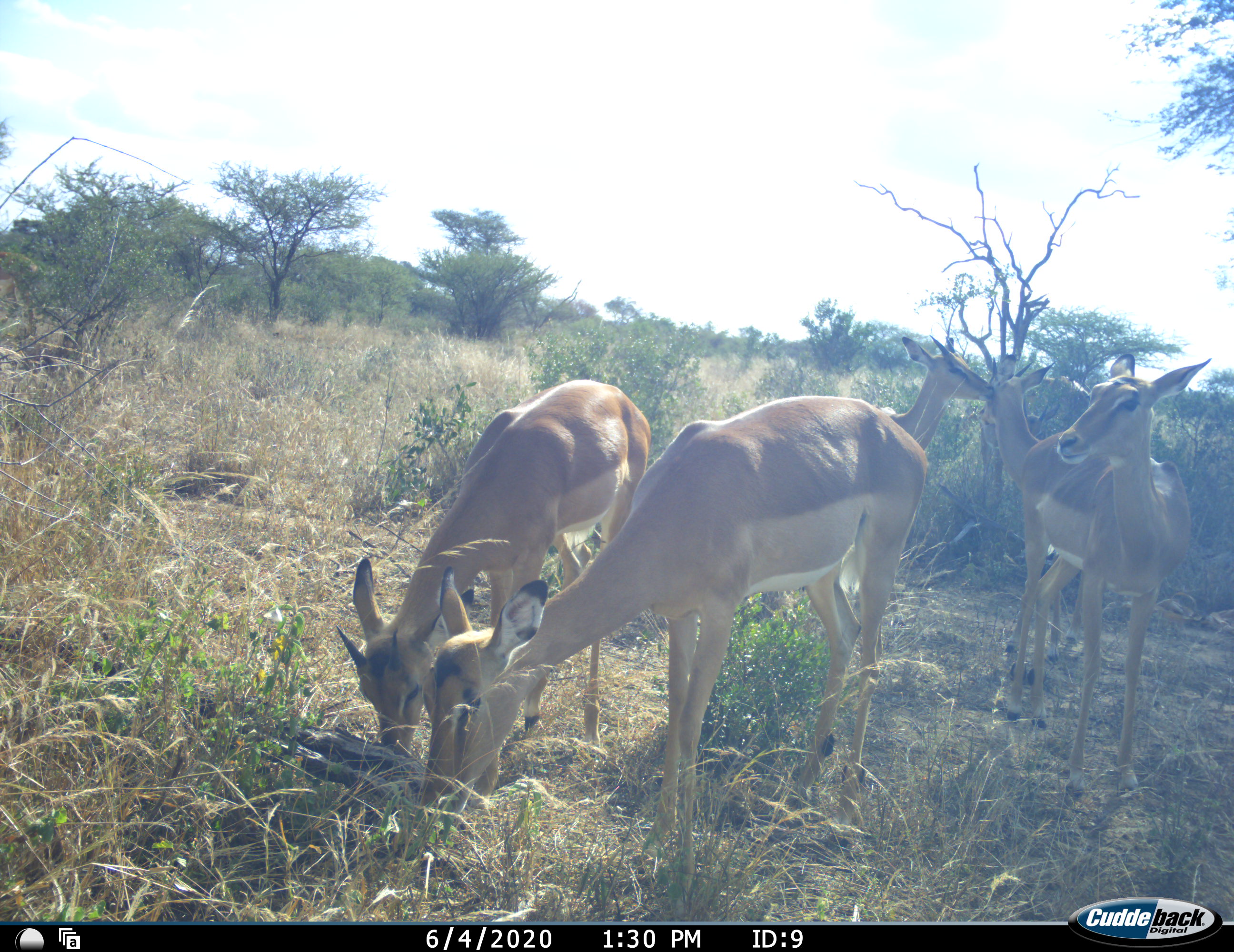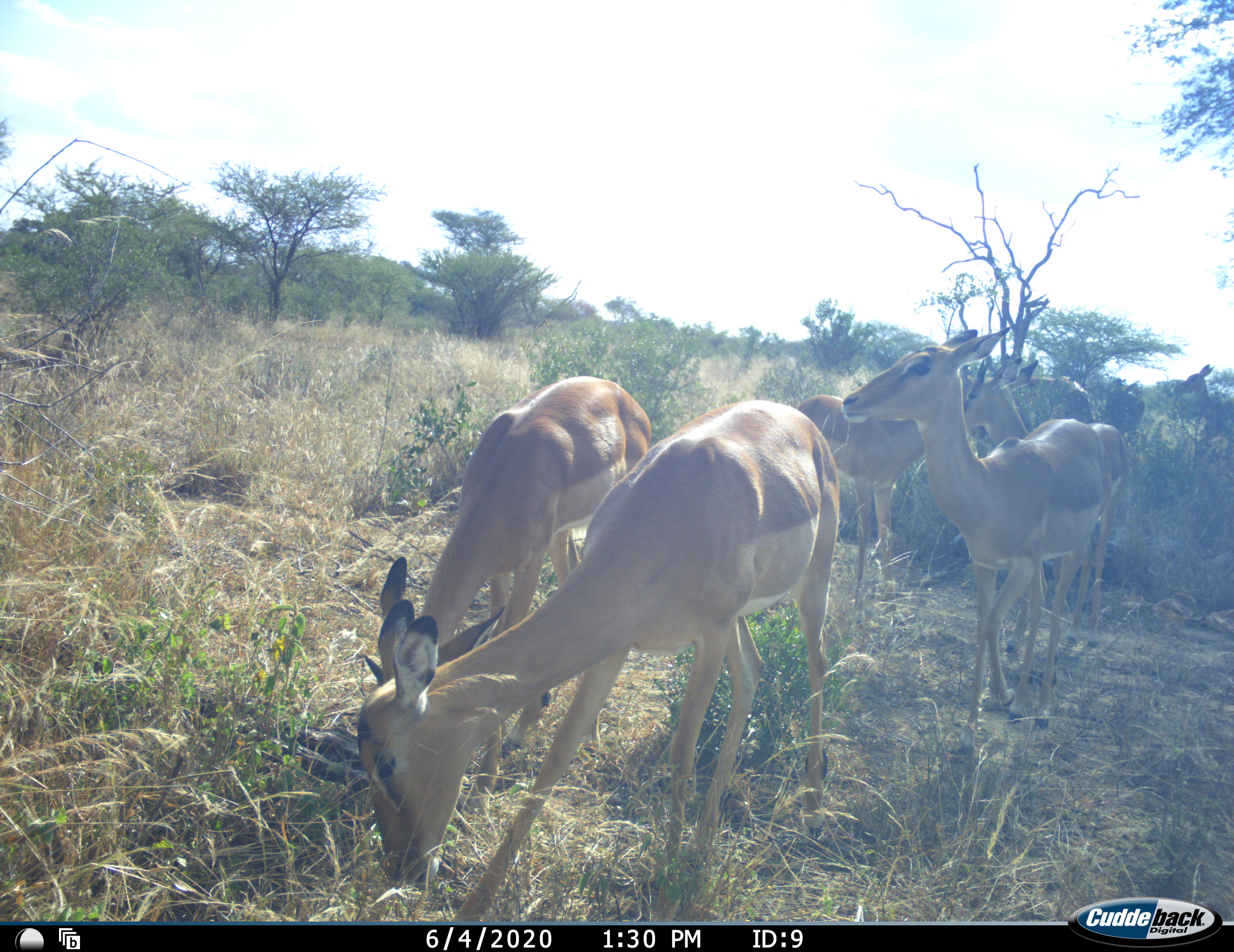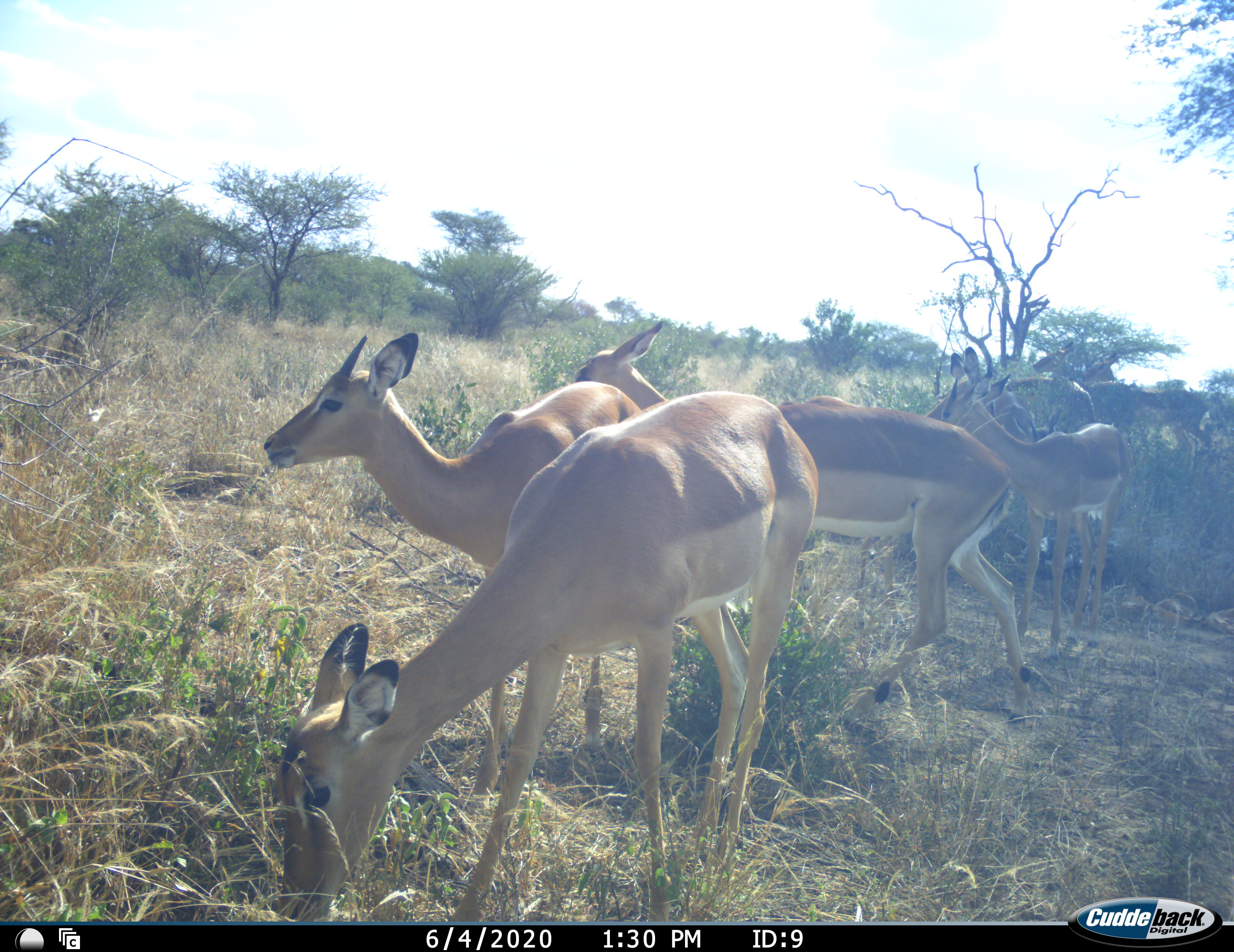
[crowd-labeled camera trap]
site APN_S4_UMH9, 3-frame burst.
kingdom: Animalia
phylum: Chordata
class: Mammalia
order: Artiodactyla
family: Bovidae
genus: Aepyceros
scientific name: Aepyceros melampus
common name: impala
Impala (Aepyceros melampus), count 8. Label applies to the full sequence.